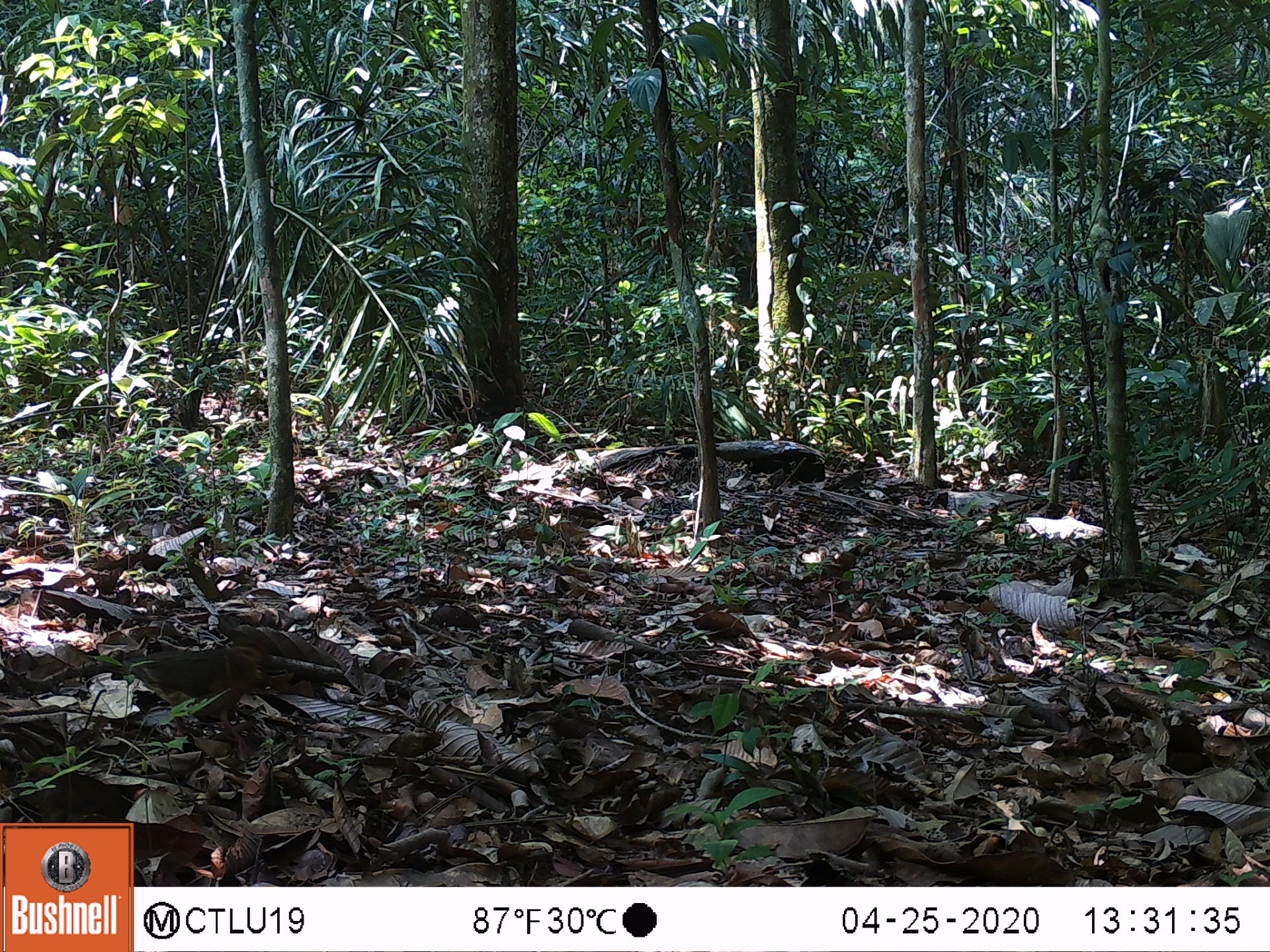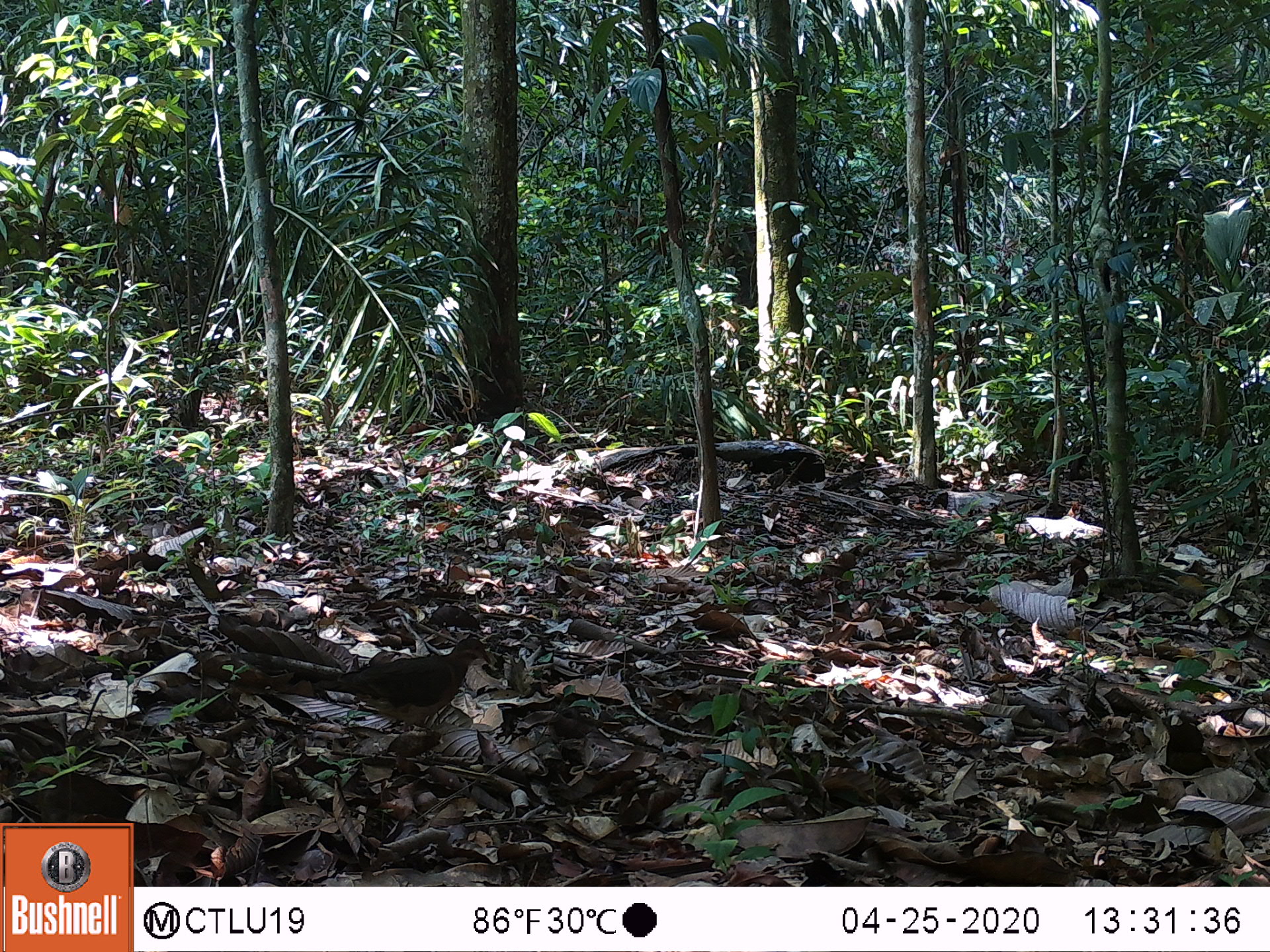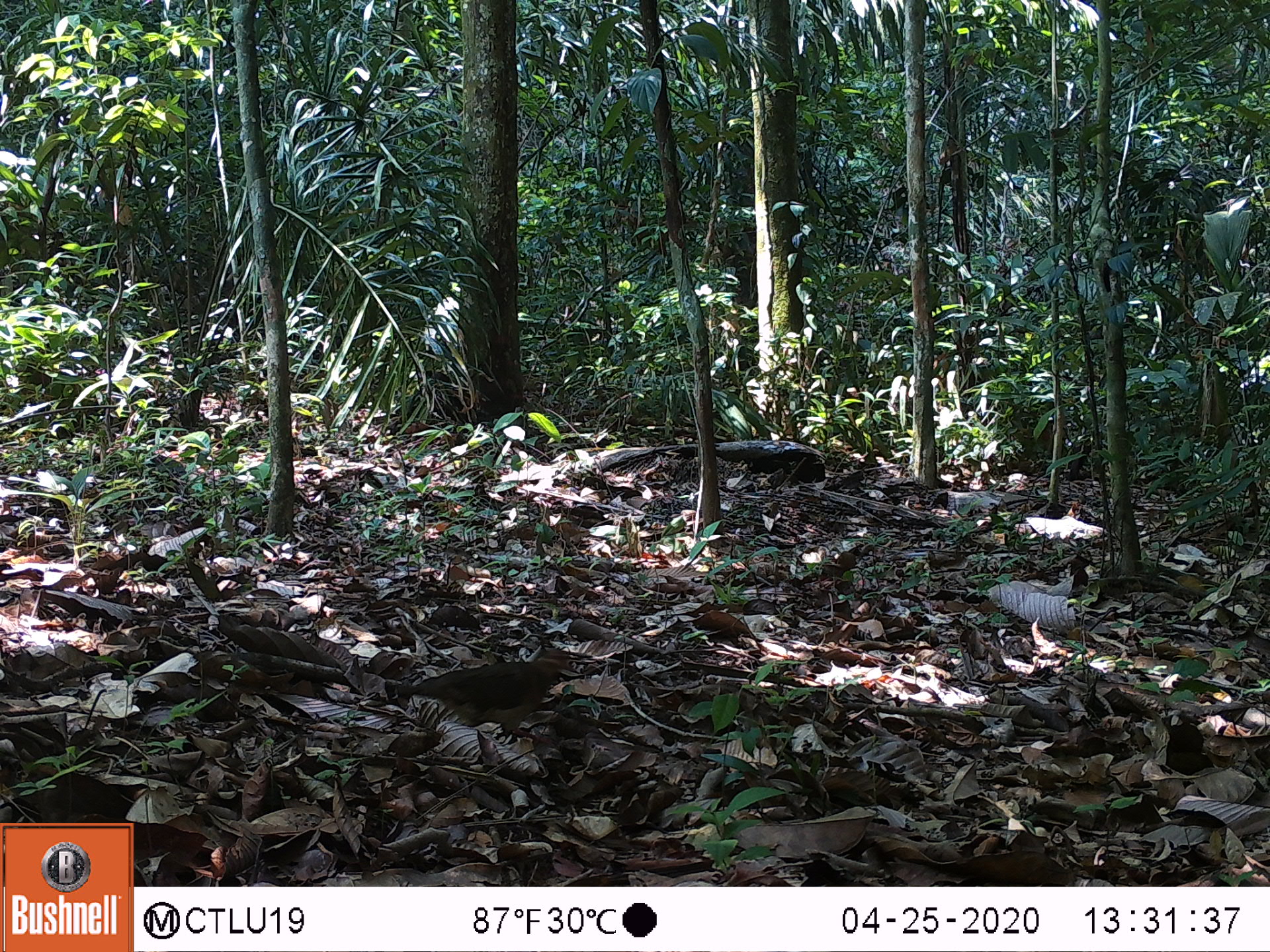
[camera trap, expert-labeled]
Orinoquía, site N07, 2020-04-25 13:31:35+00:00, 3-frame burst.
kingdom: Animalia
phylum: Chordata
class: Aves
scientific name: Aves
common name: bird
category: unknown bird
Unknown bird (bird) (Aves).